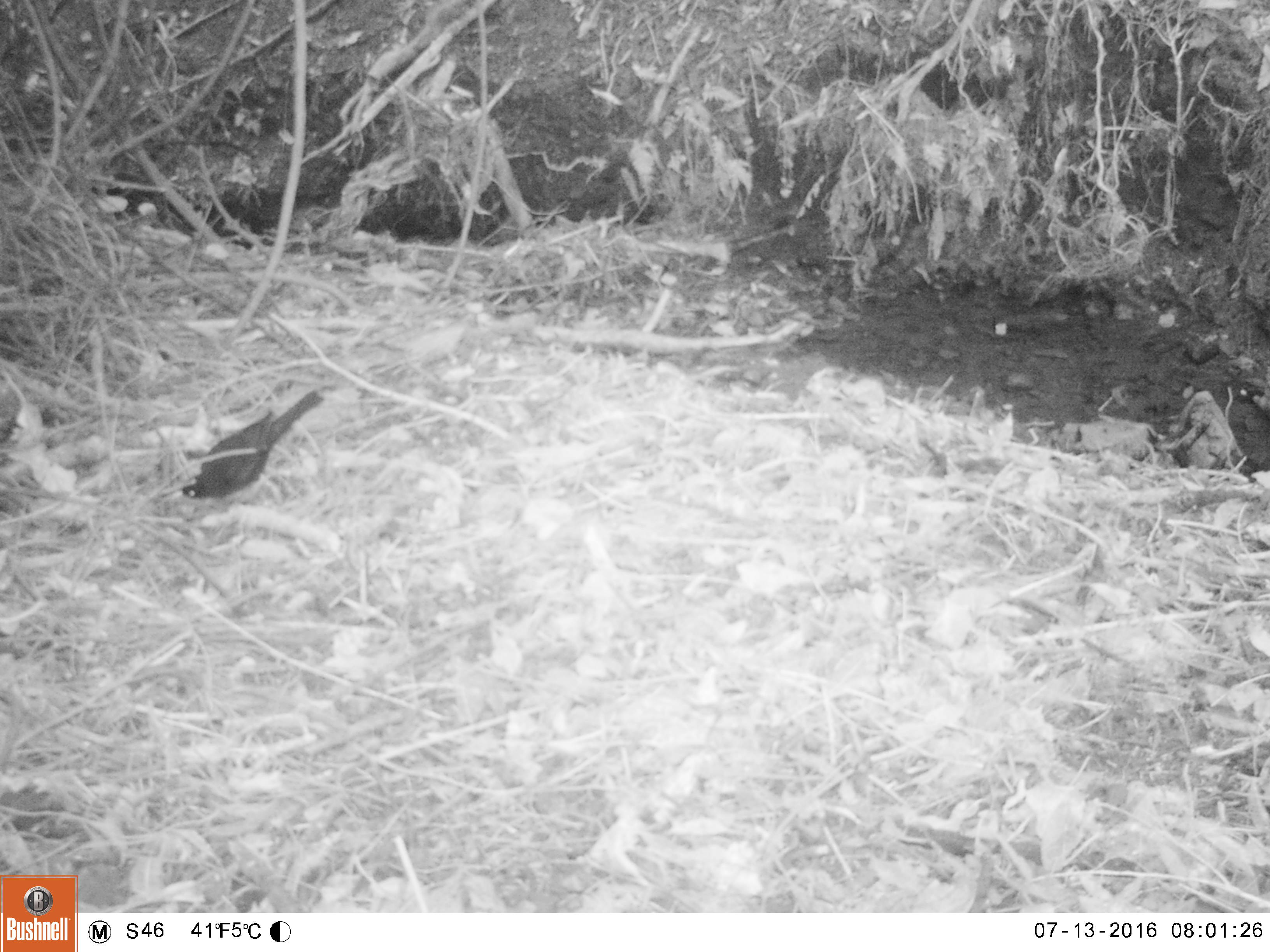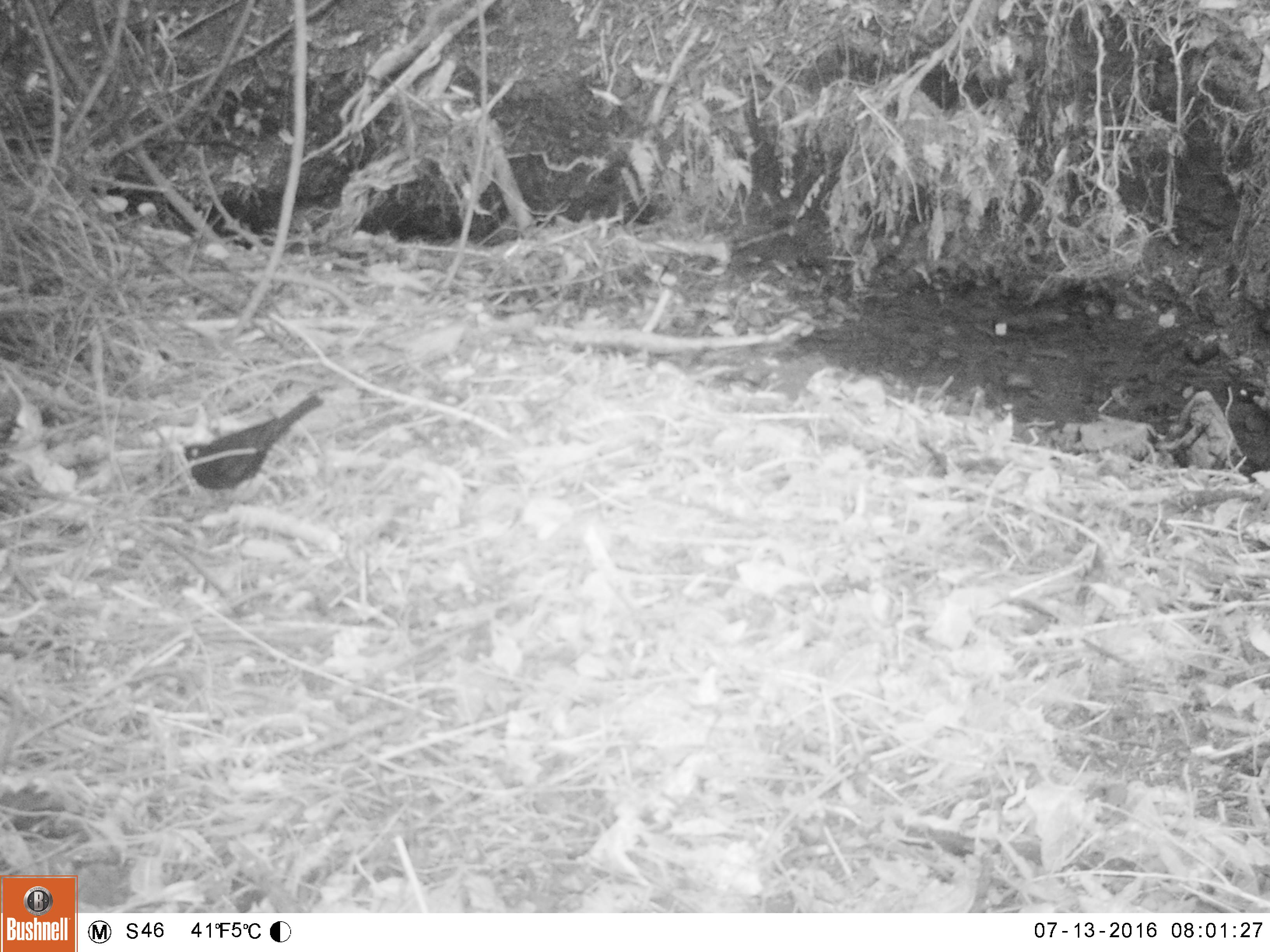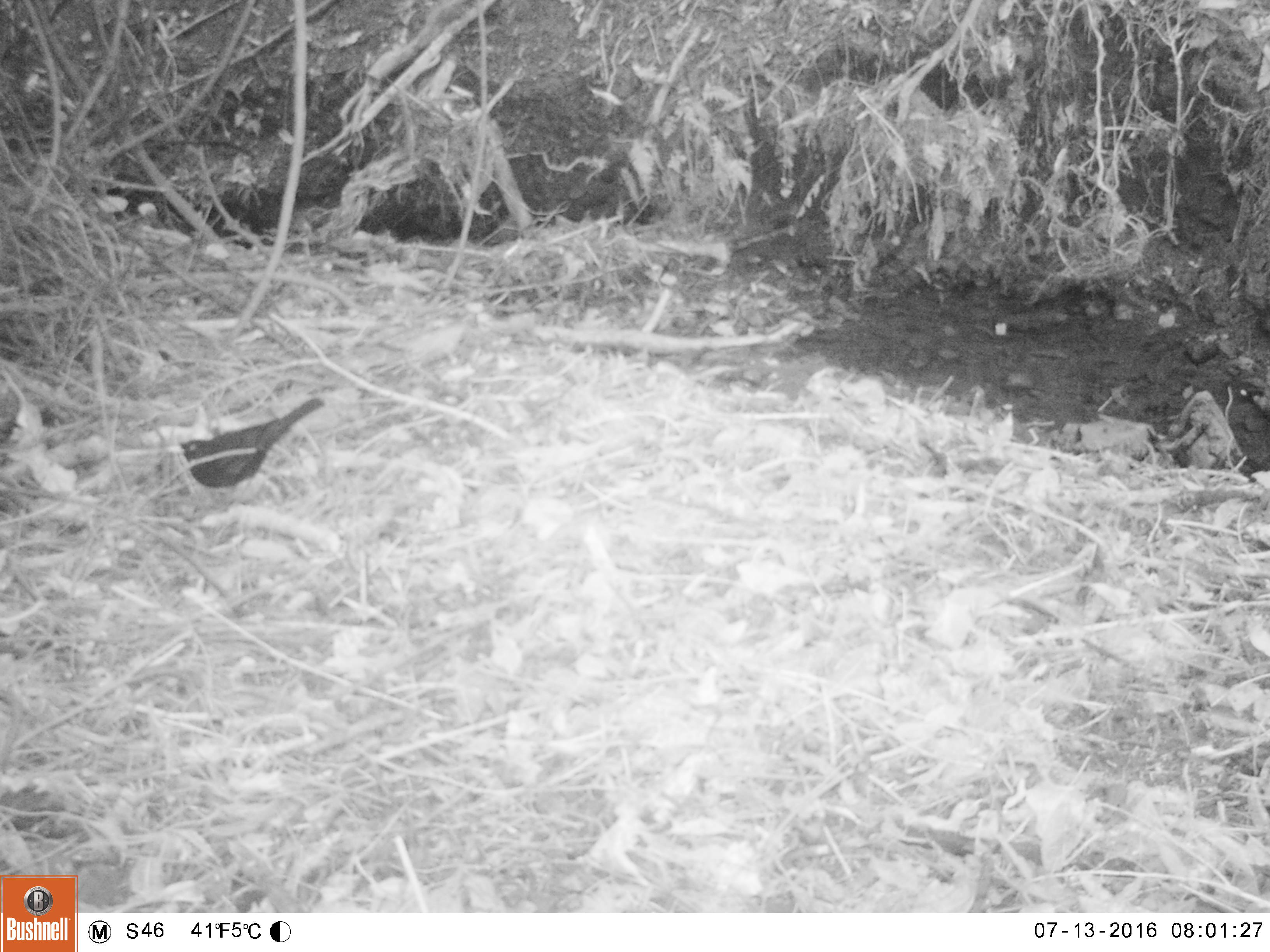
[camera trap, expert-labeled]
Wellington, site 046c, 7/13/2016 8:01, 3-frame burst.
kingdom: Animalia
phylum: Chordata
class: Aves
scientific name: Aves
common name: bird